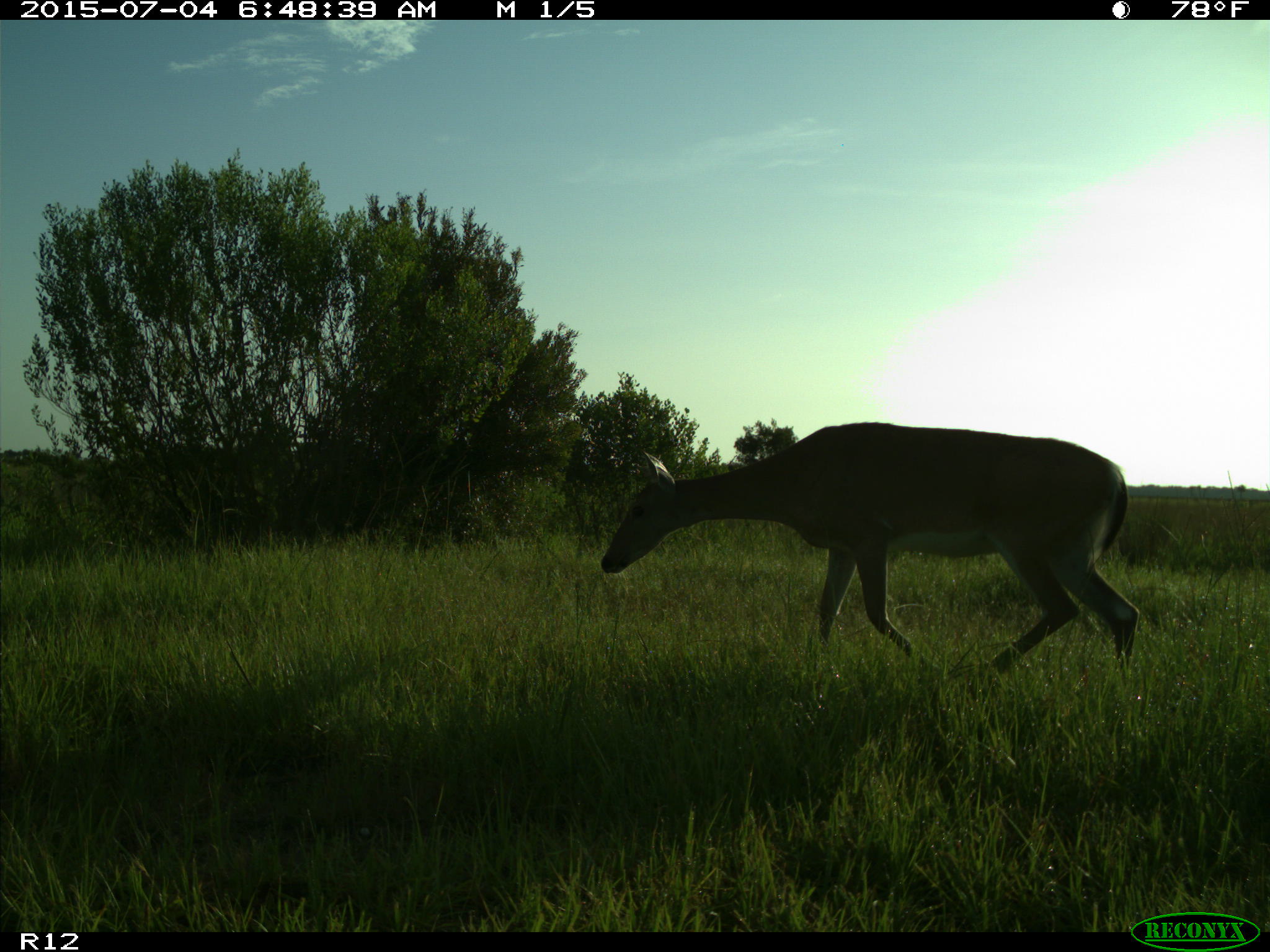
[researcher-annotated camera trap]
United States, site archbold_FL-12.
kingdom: Animalia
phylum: Chordata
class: Mammalia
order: Artiodactyla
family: Cervidae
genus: Odocoileus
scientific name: Odocoileus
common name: deer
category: unidentified deer